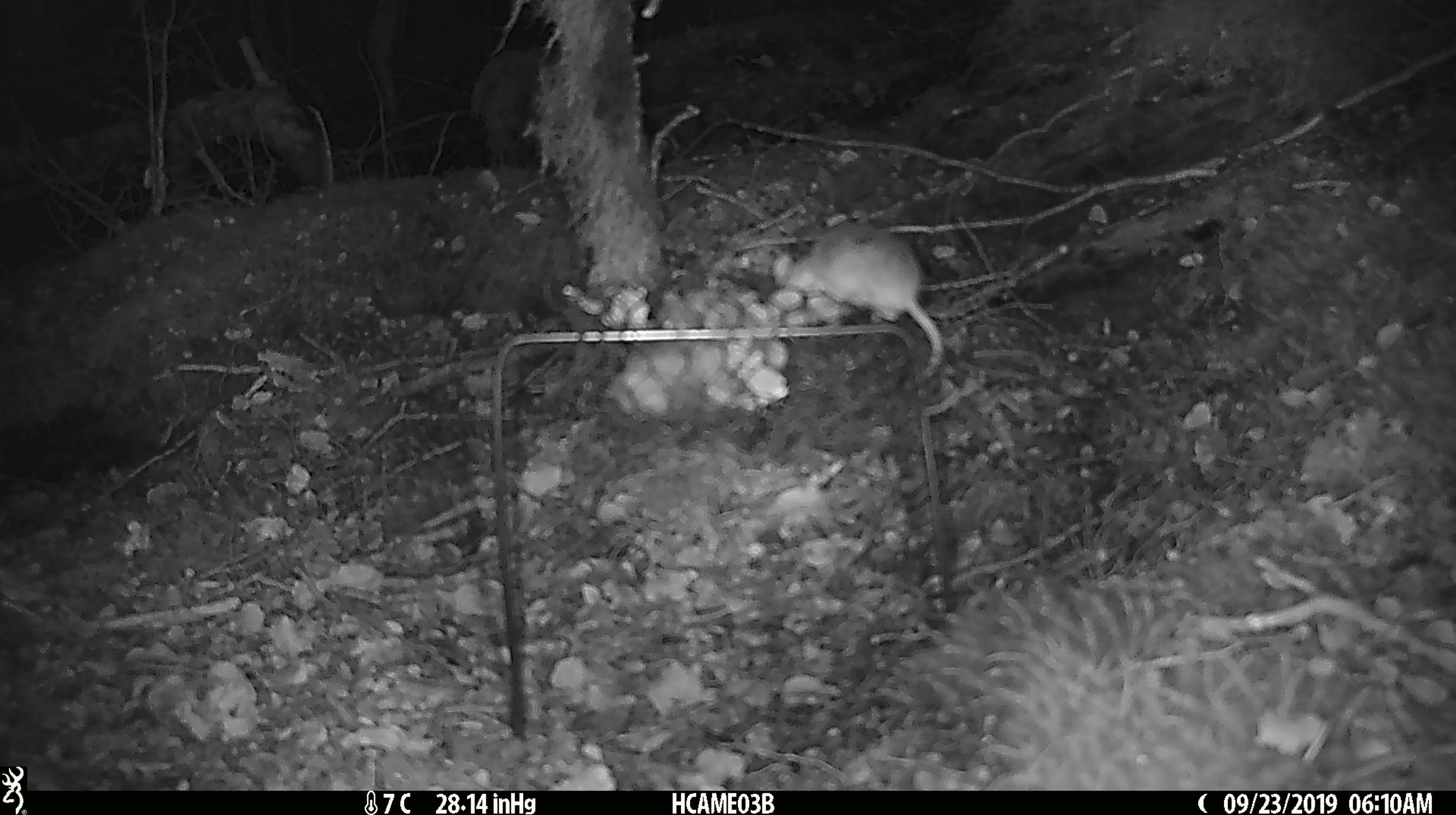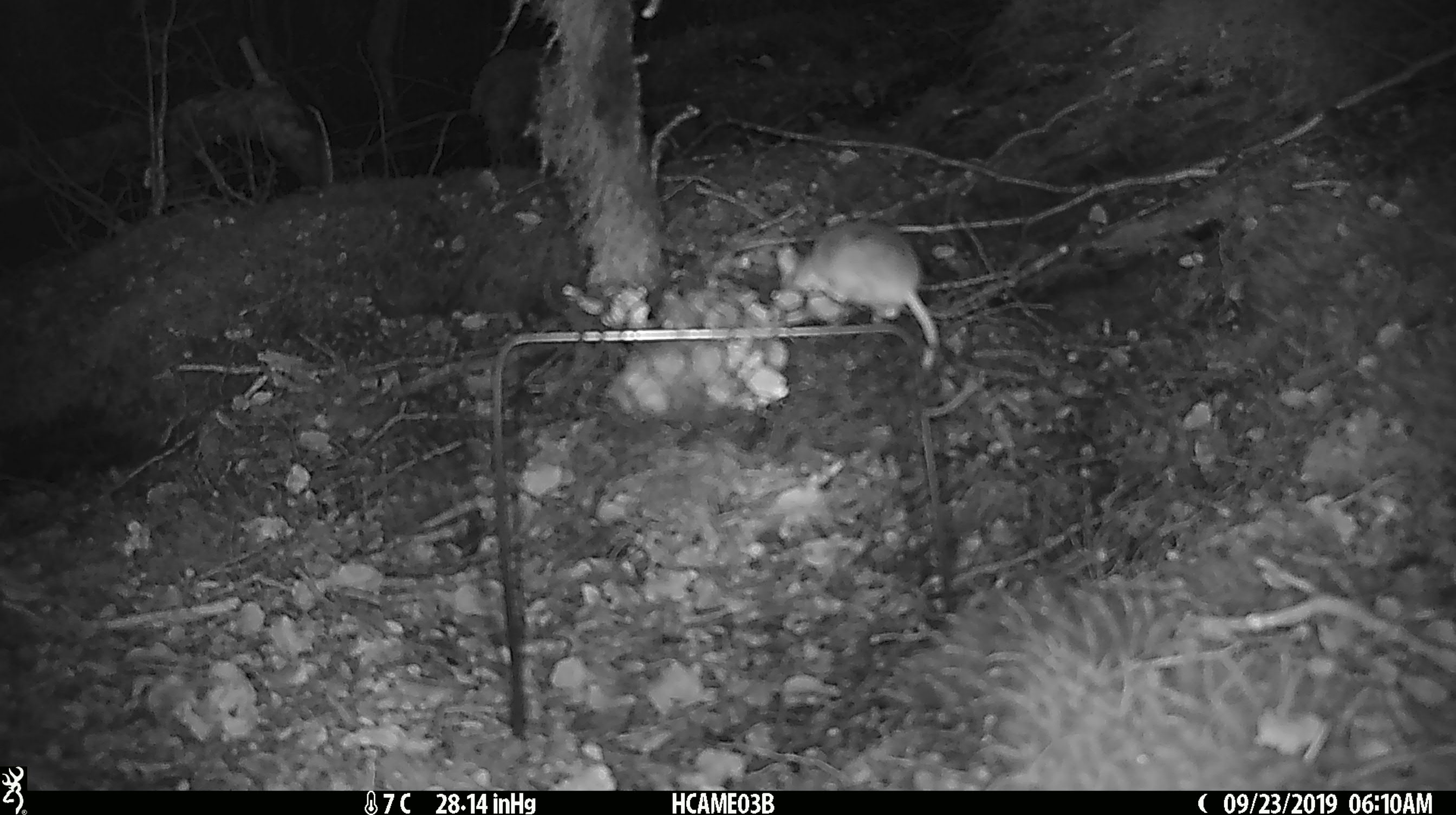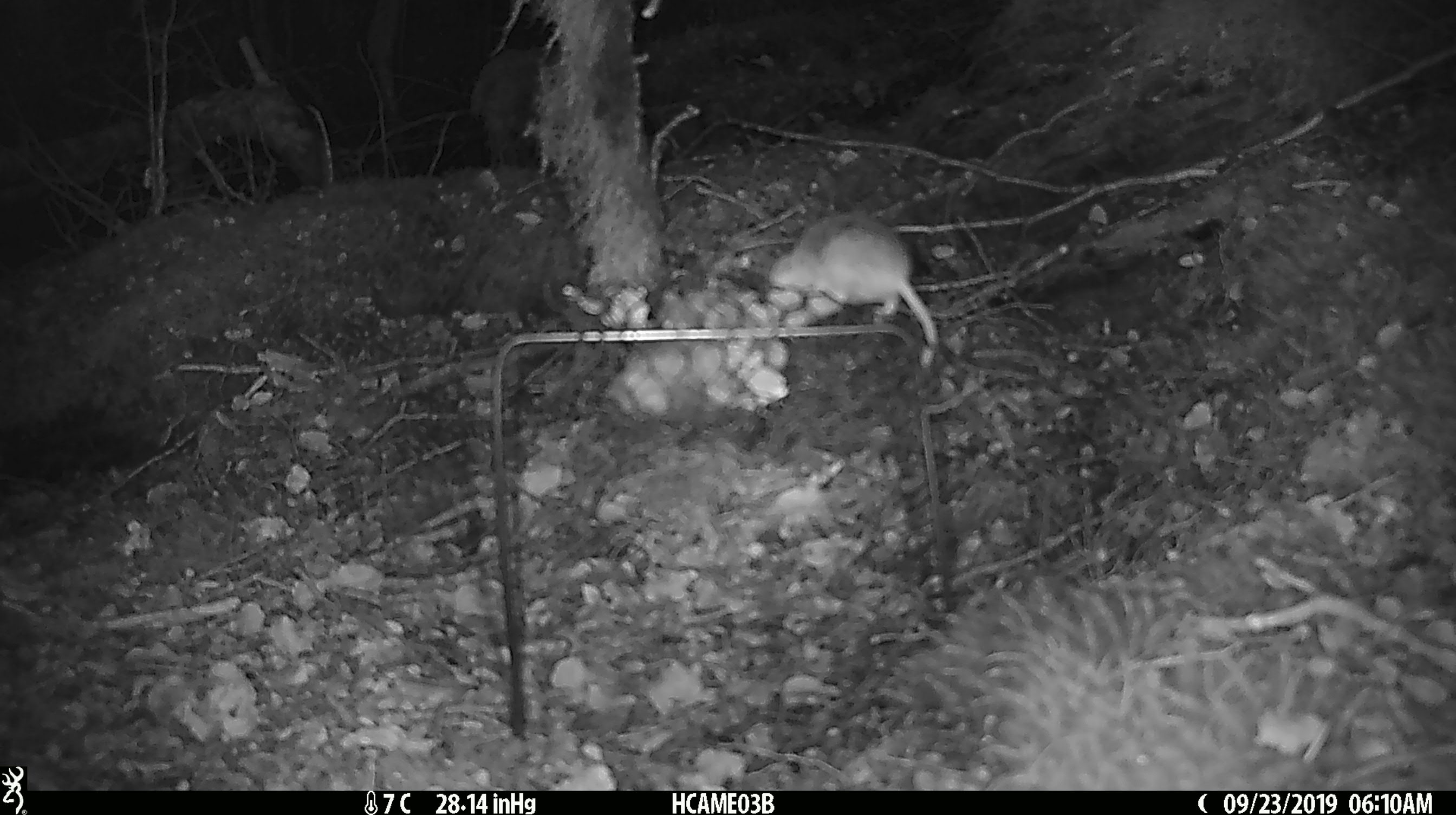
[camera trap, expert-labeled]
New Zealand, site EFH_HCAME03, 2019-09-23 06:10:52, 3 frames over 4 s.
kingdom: Animalia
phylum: Chordata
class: Mammalia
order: Rodentia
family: Muridae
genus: Mus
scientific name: Mus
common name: mouse